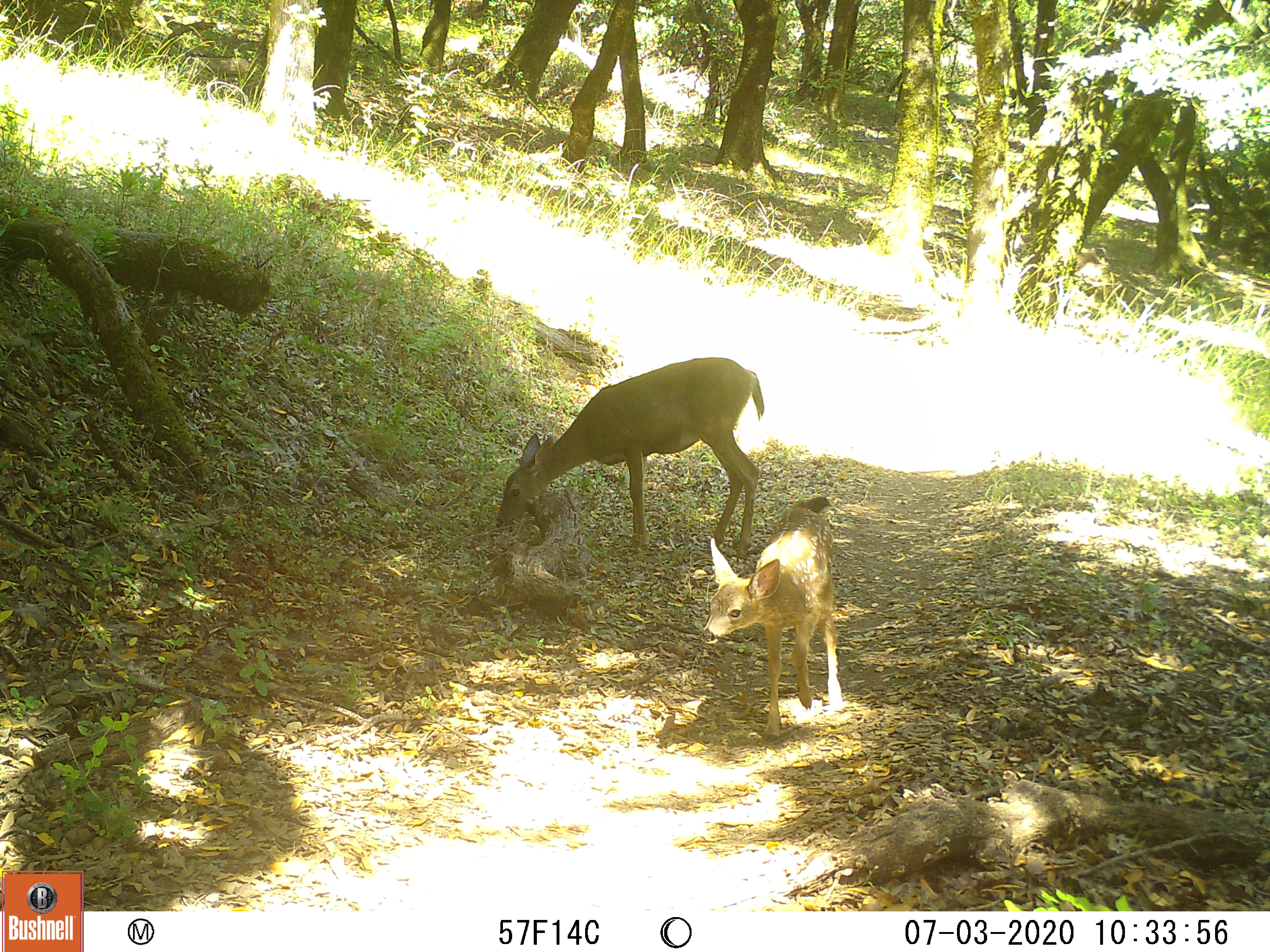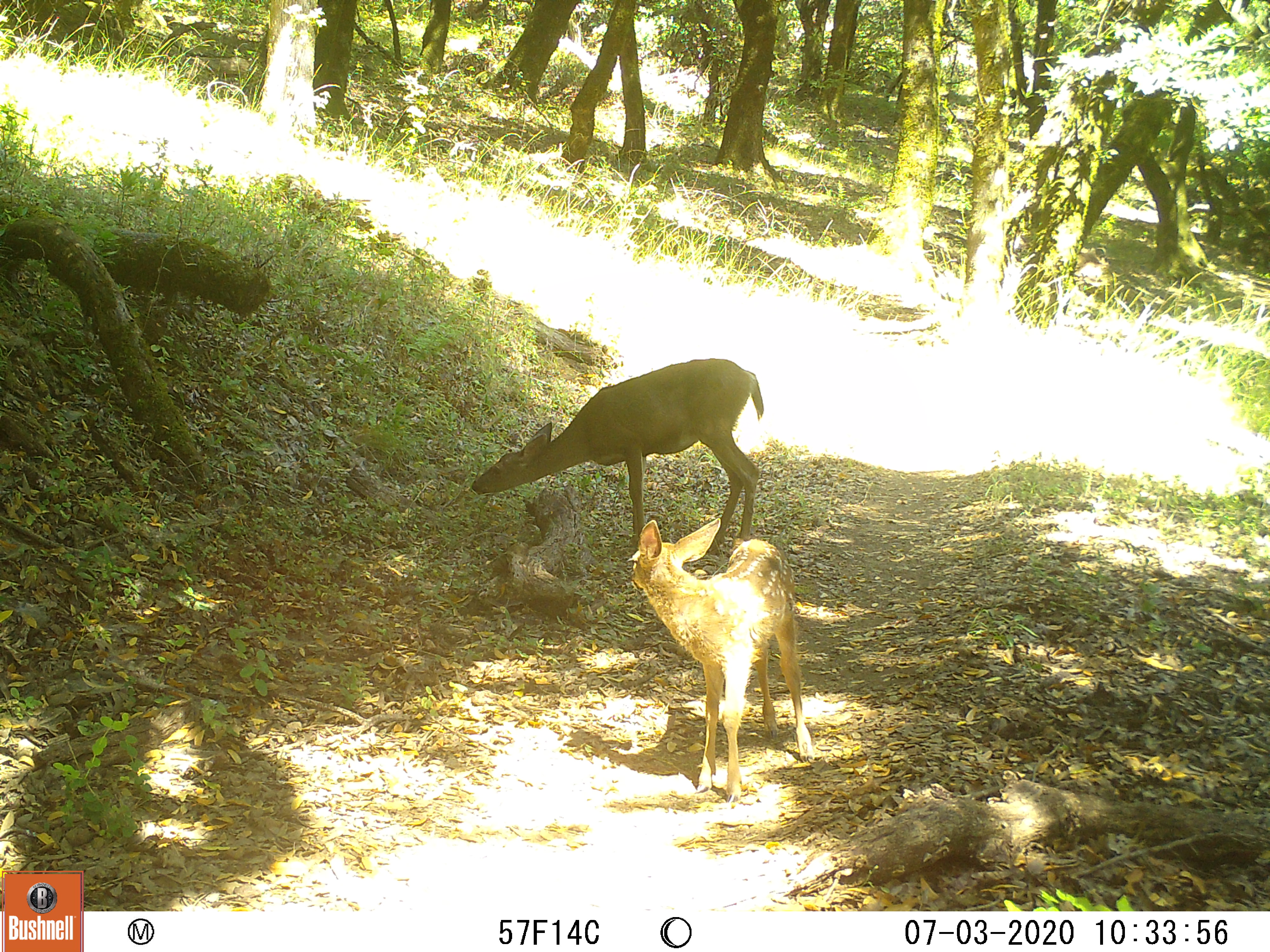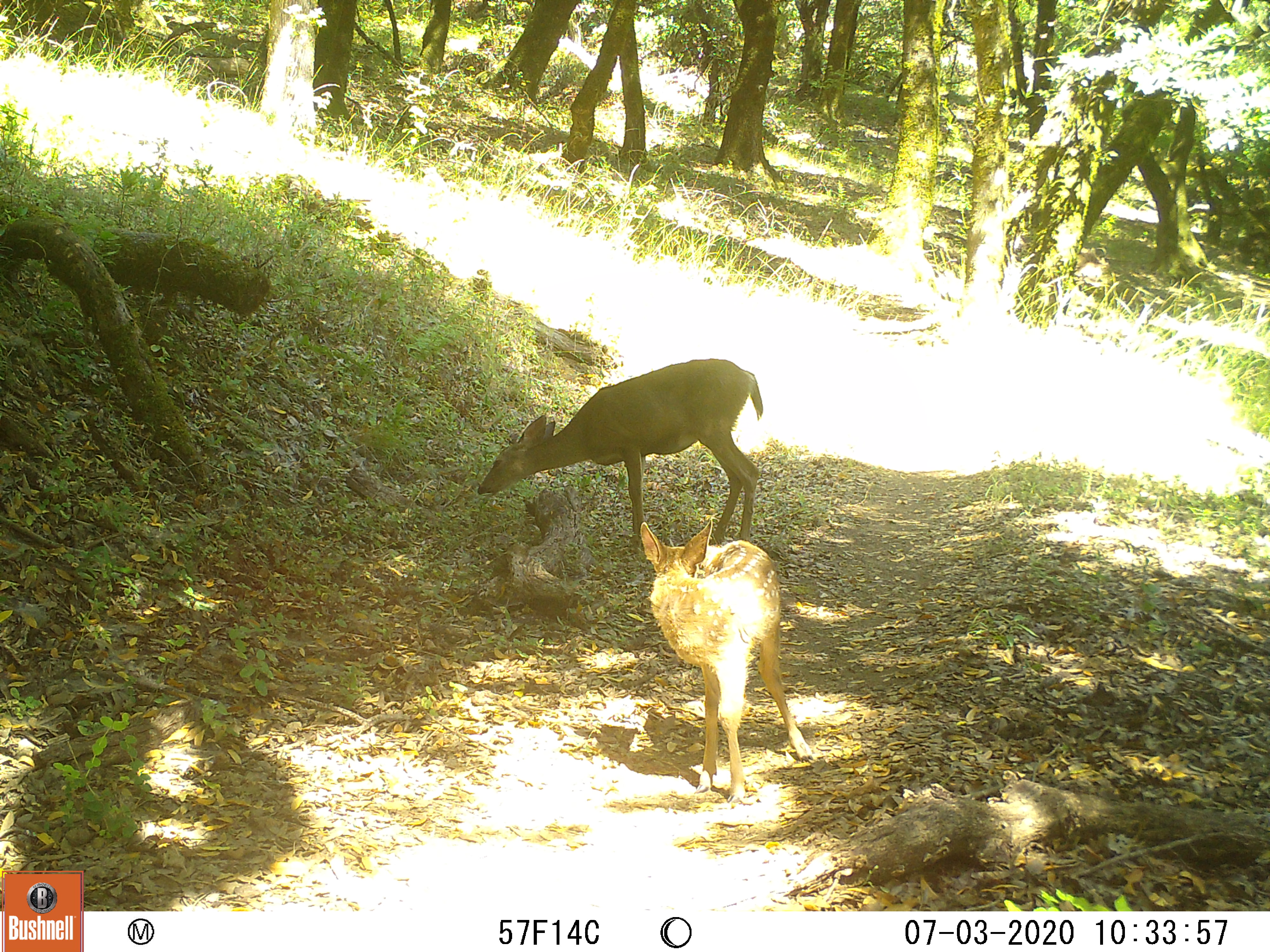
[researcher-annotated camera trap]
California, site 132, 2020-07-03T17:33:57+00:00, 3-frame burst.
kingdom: Animalia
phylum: Chordata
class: Mammalia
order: Artiodactyla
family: Cervidae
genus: Odocoileus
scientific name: Odocoileus hemionus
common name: mule deer